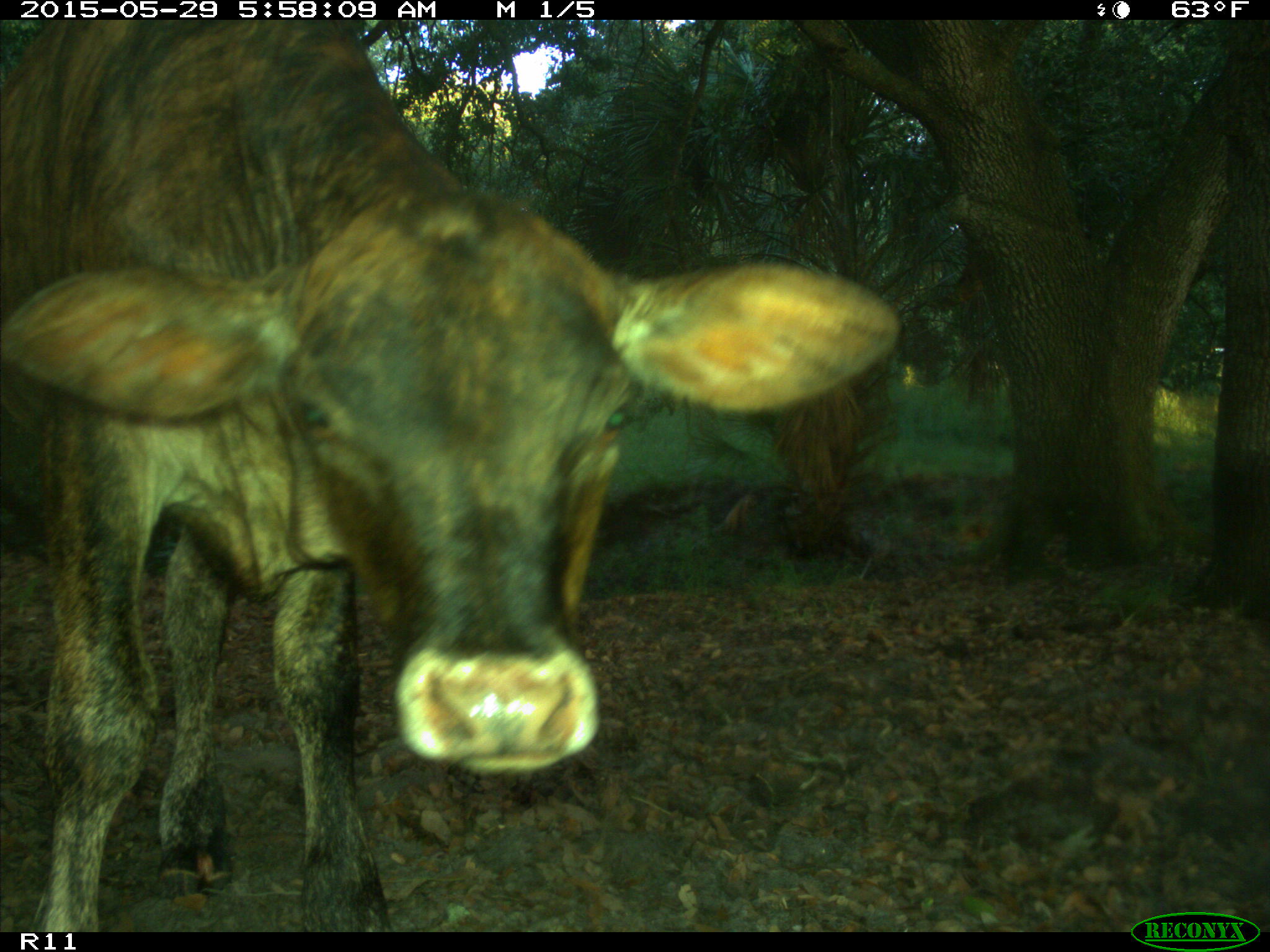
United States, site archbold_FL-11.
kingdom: Animalia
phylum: Chordata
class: Mammalia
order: Artiodactyla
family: Bovidae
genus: Bos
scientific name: Bos taurus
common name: domestic cow